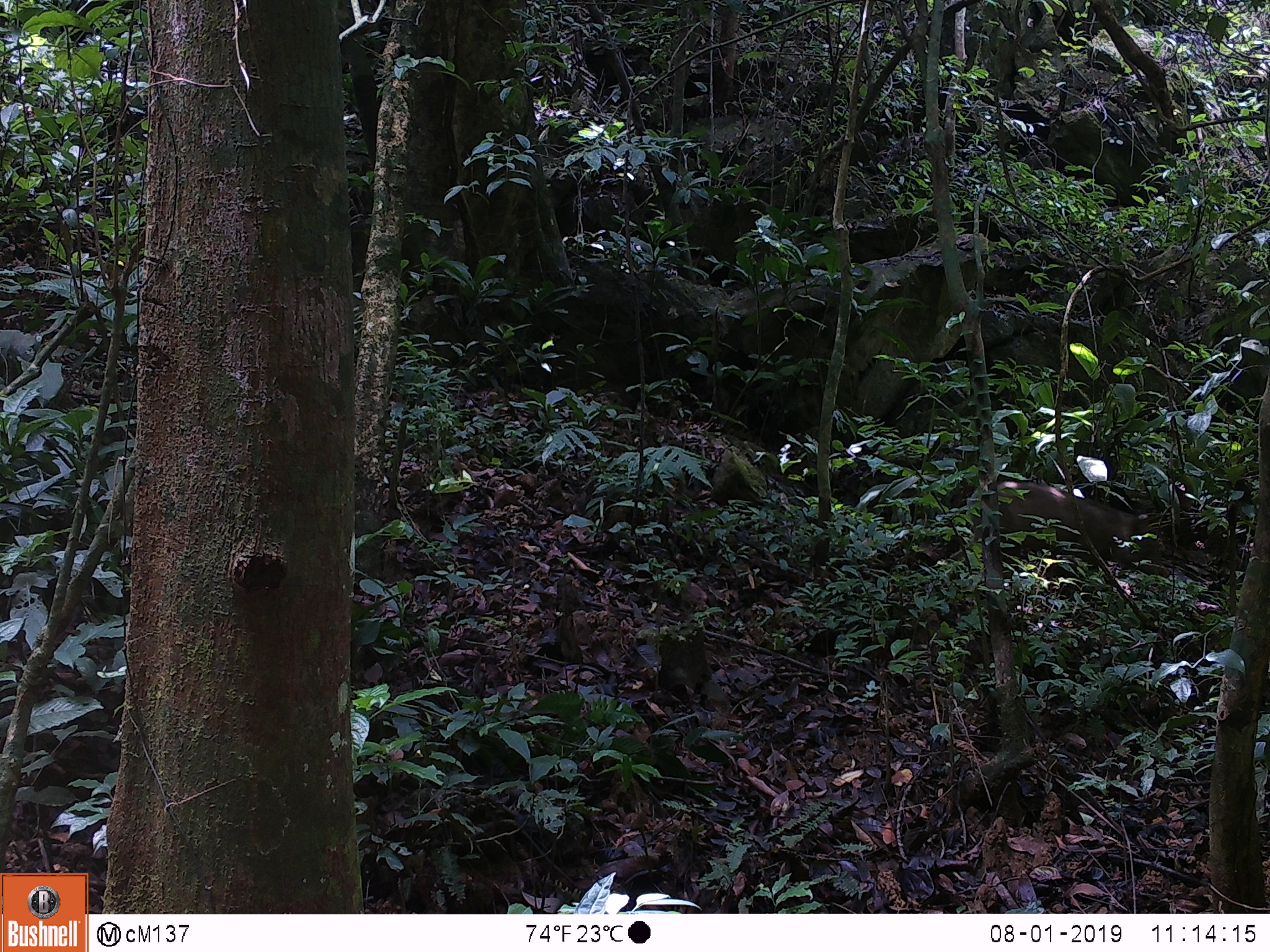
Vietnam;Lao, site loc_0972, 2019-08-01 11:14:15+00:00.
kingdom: Animalia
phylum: Chordata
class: Mammalia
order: Artiodactyla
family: Suidae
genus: Sus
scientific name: Sus scrofa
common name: eurasian wild pig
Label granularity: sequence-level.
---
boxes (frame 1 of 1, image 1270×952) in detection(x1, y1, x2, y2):
eurasian wild pig: detection(967, 479, 1169, 580)